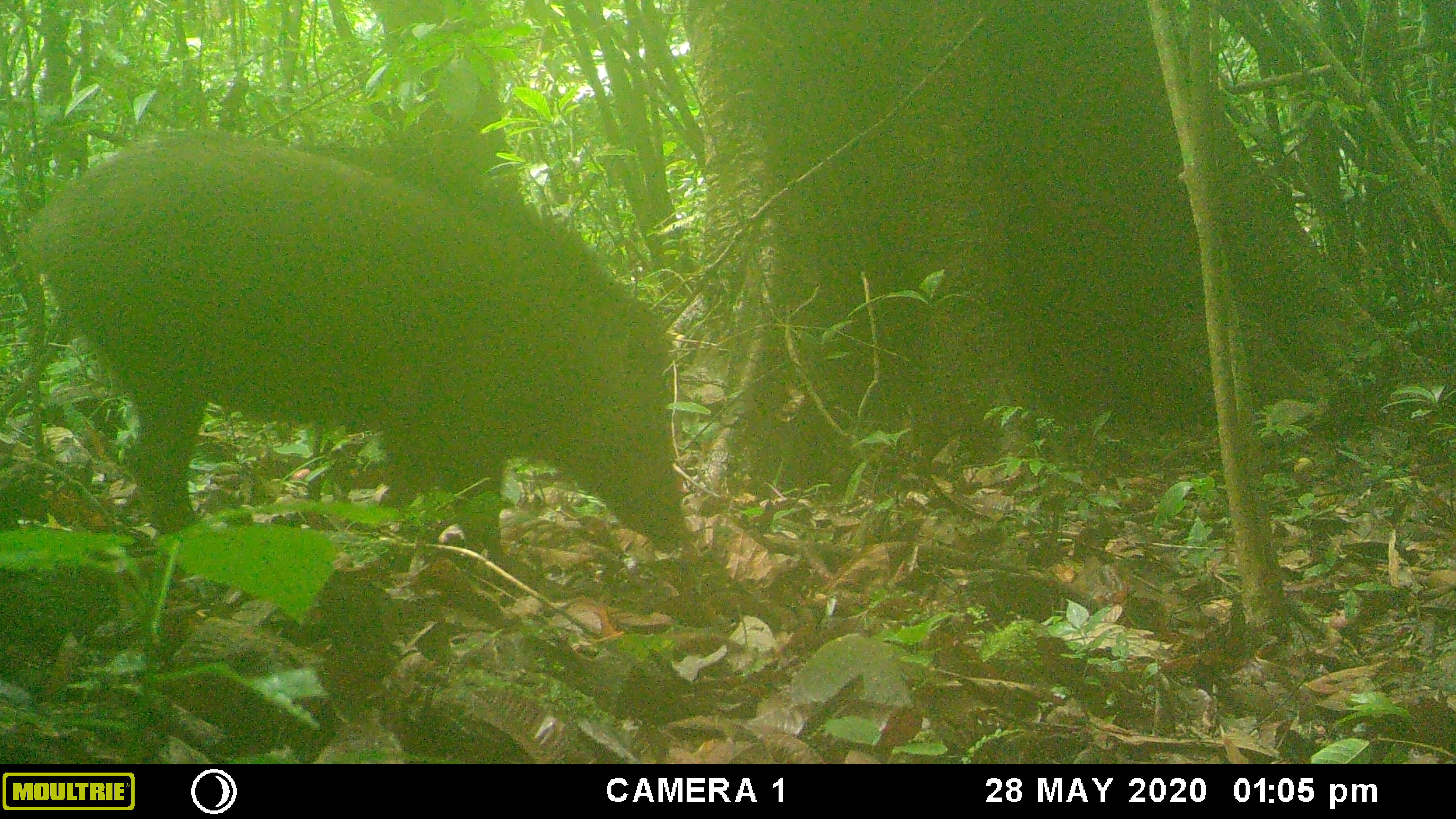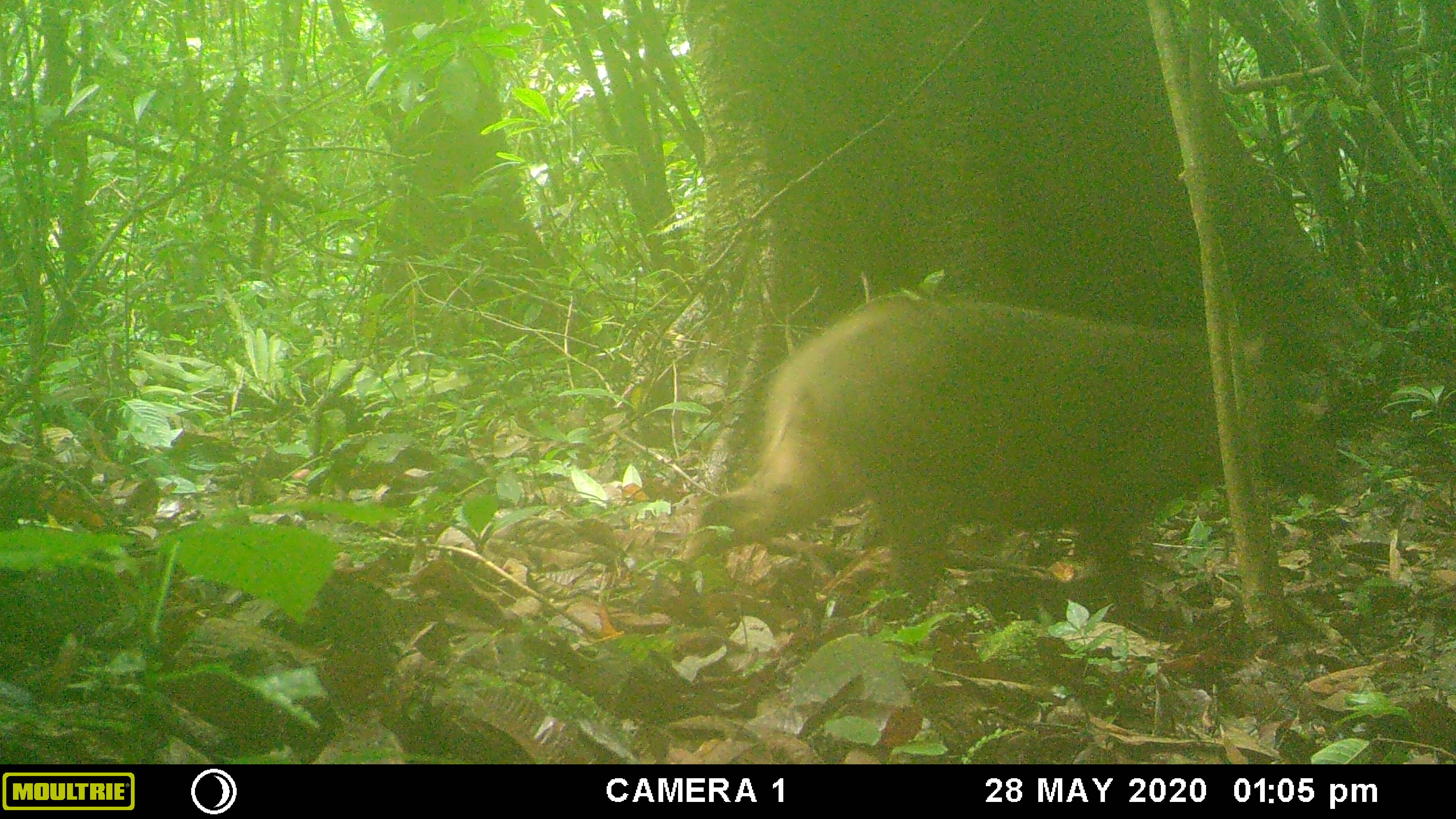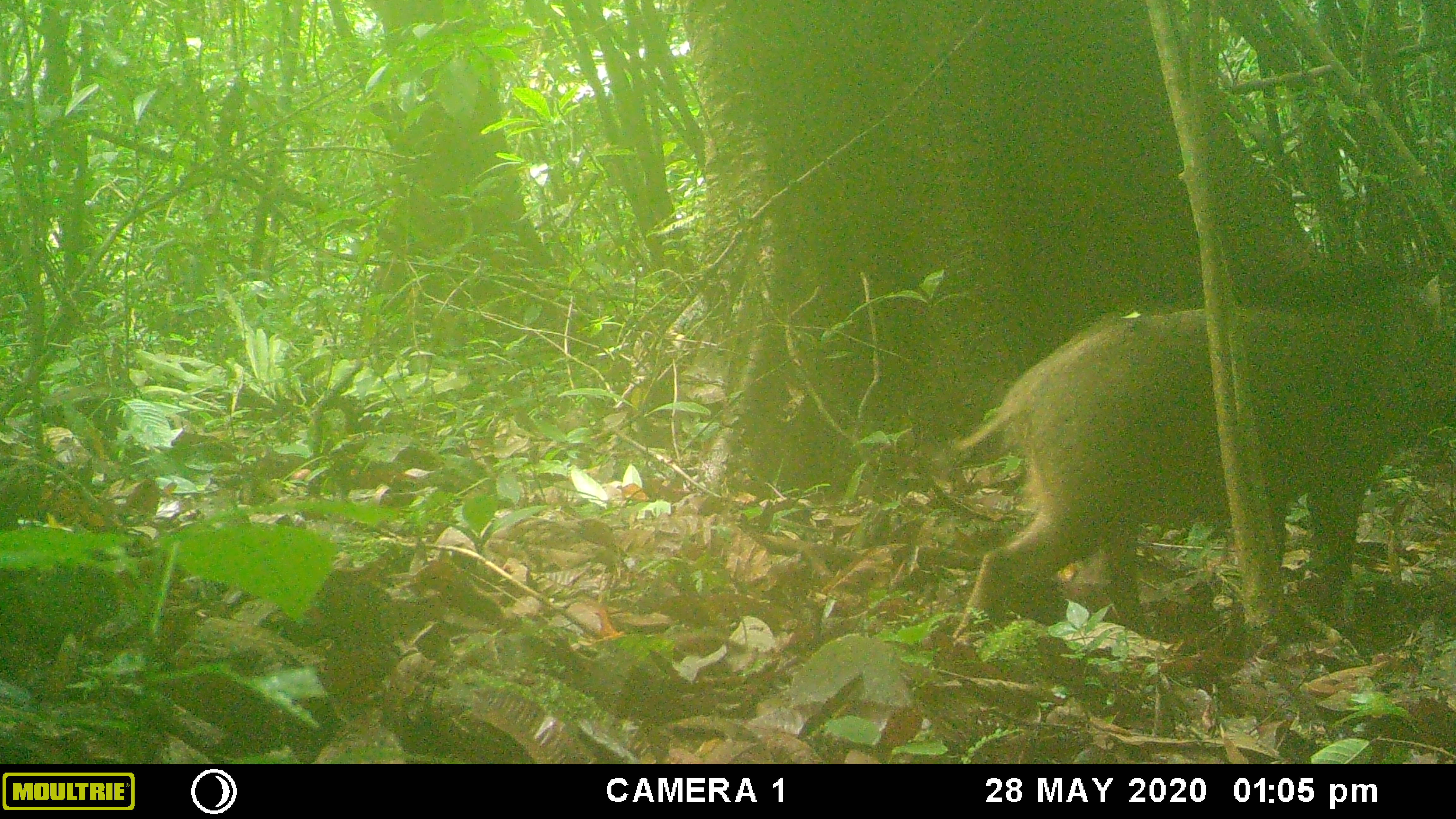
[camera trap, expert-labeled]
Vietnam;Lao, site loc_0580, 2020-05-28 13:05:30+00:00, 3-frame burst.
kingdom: Animalia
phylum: Chordata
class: Mammalia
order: Artiodactyla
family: Suidae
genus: Sus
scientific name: Sus scrofa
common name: eurasian wild pig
Eurasian wild pig (Sus scrofa). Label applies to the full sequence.